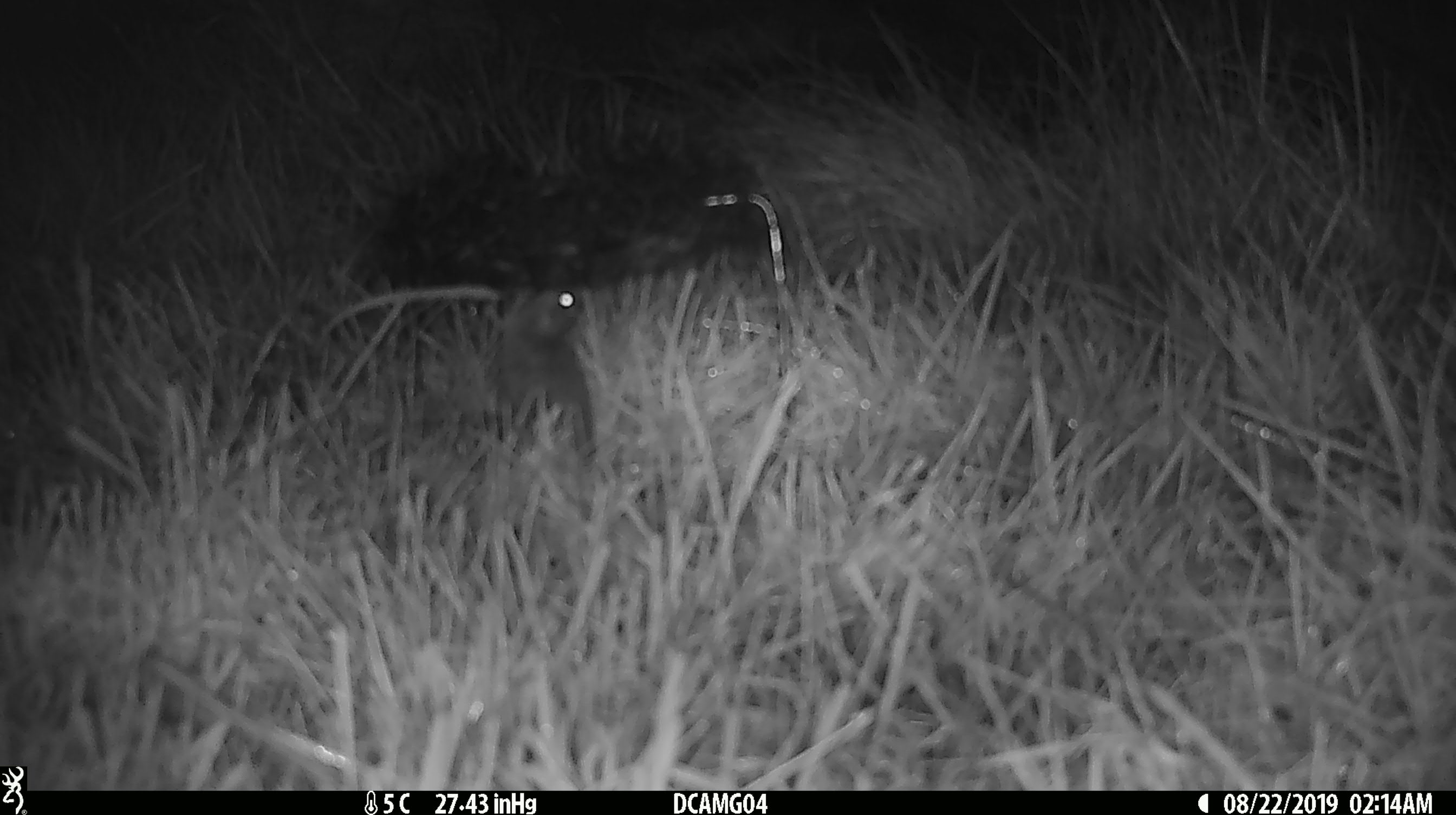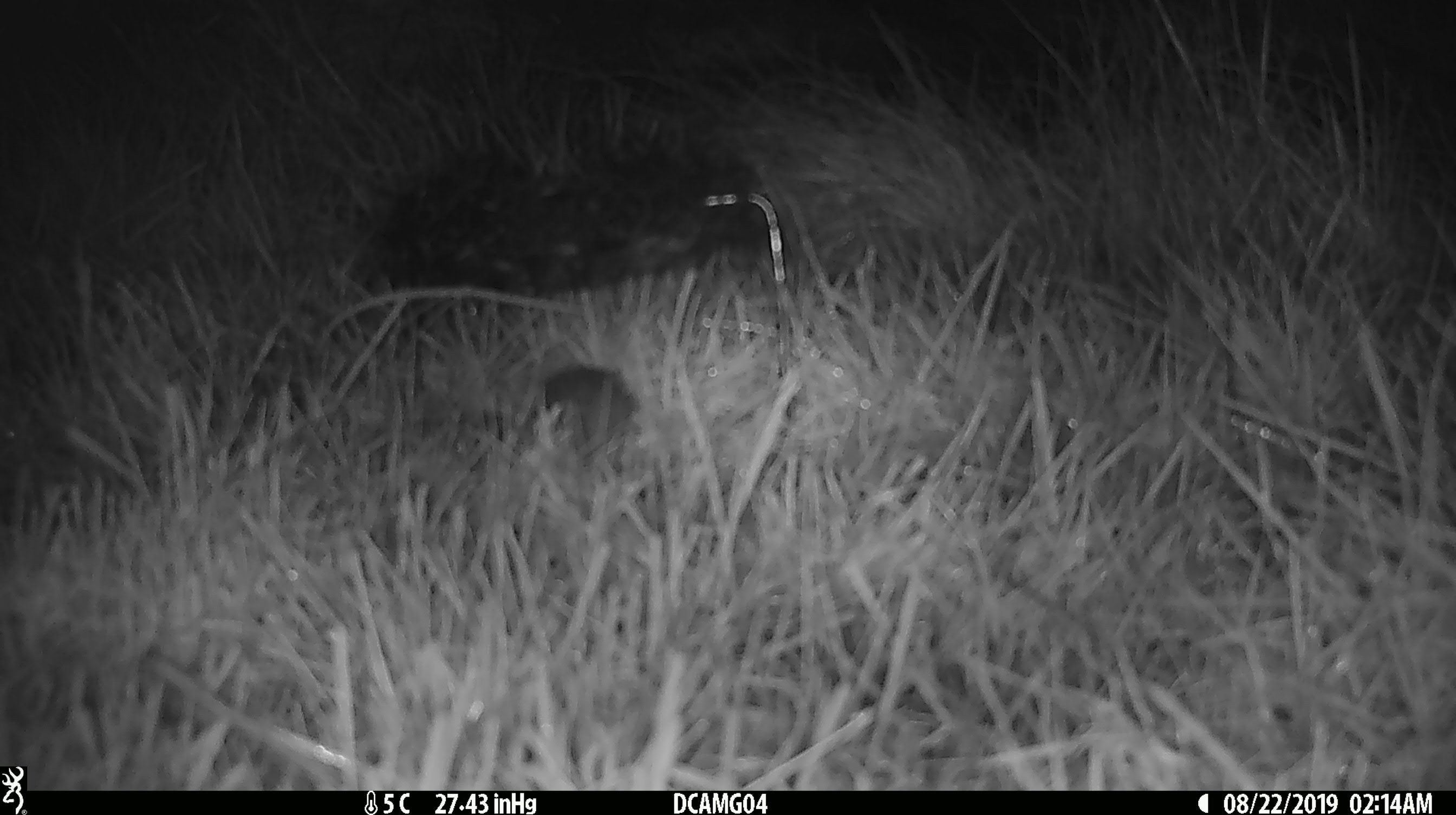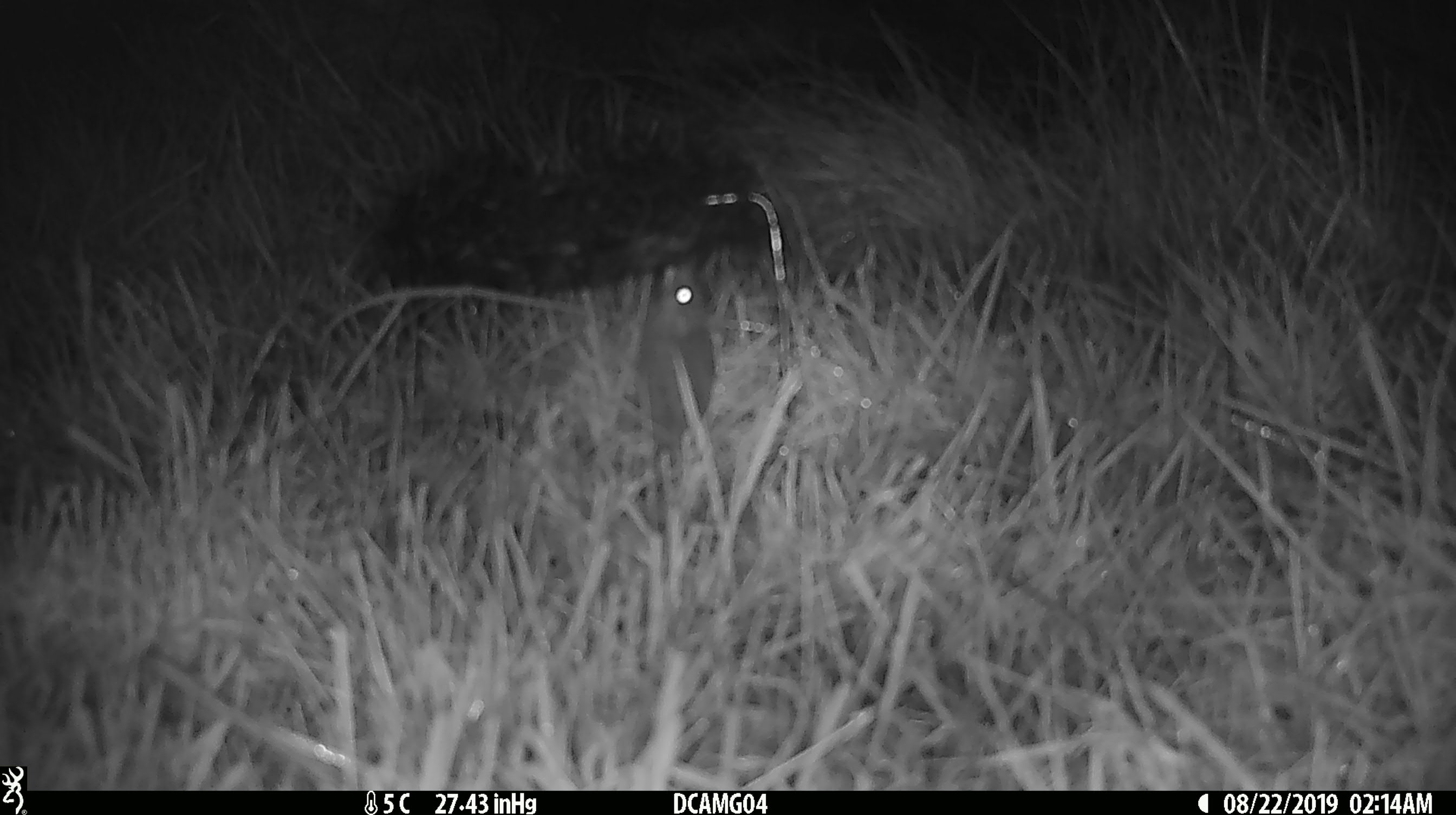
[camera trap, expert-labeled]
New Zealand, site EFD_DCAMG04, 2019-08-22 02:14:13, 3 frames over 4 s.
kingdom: Animalia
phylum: Chordata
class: Mammalia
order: Rodentia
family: Muridae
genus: Mus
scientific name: Mus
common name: mouse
Mouse (Mus).